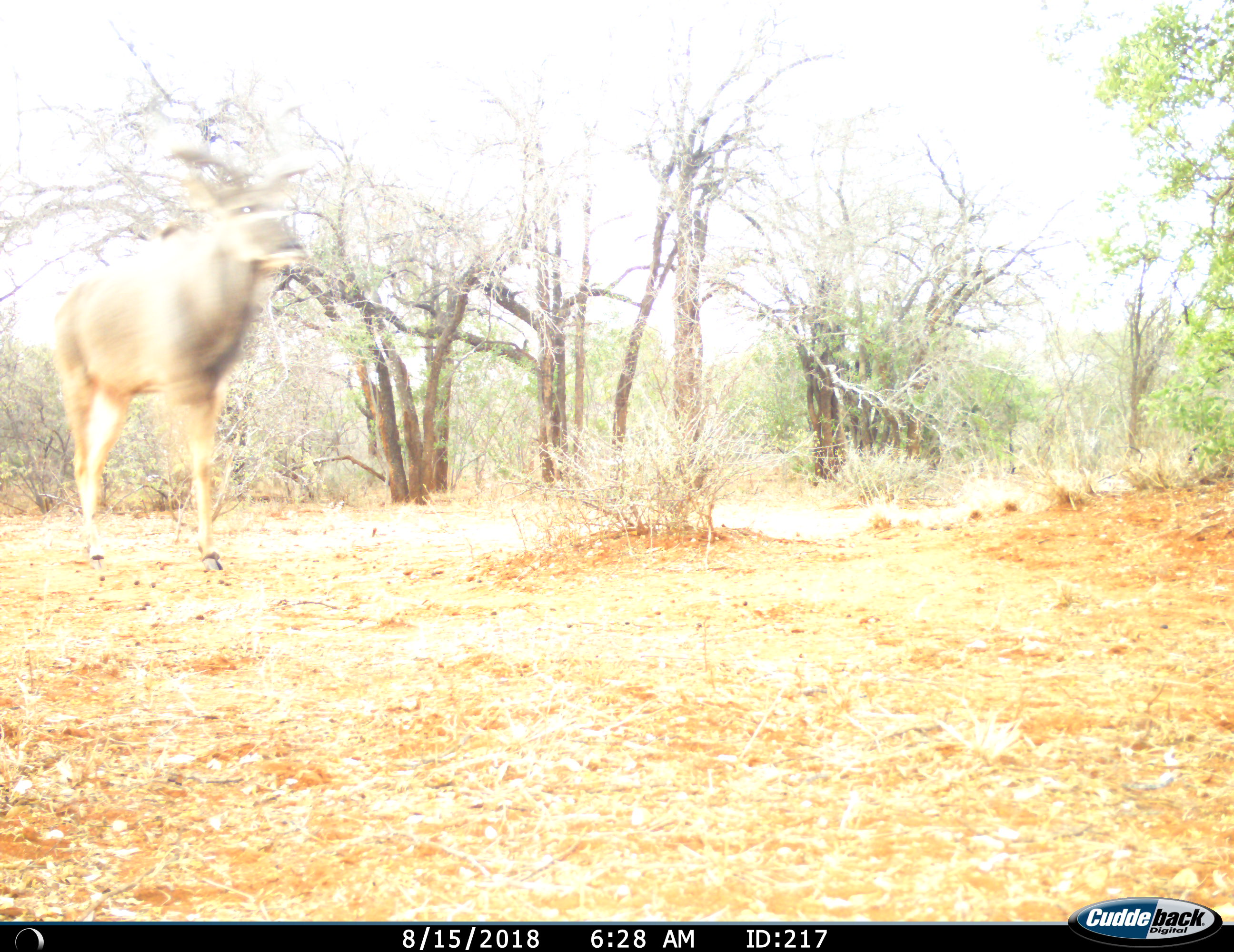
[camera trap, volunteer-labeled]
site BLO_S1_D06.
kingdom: Animalia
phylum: Chordata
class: Mammalia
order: Artiodactyla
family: Bovidae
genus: Tragelaphus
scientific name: Tragelaphus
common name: kudu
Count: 1.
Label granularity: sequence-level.